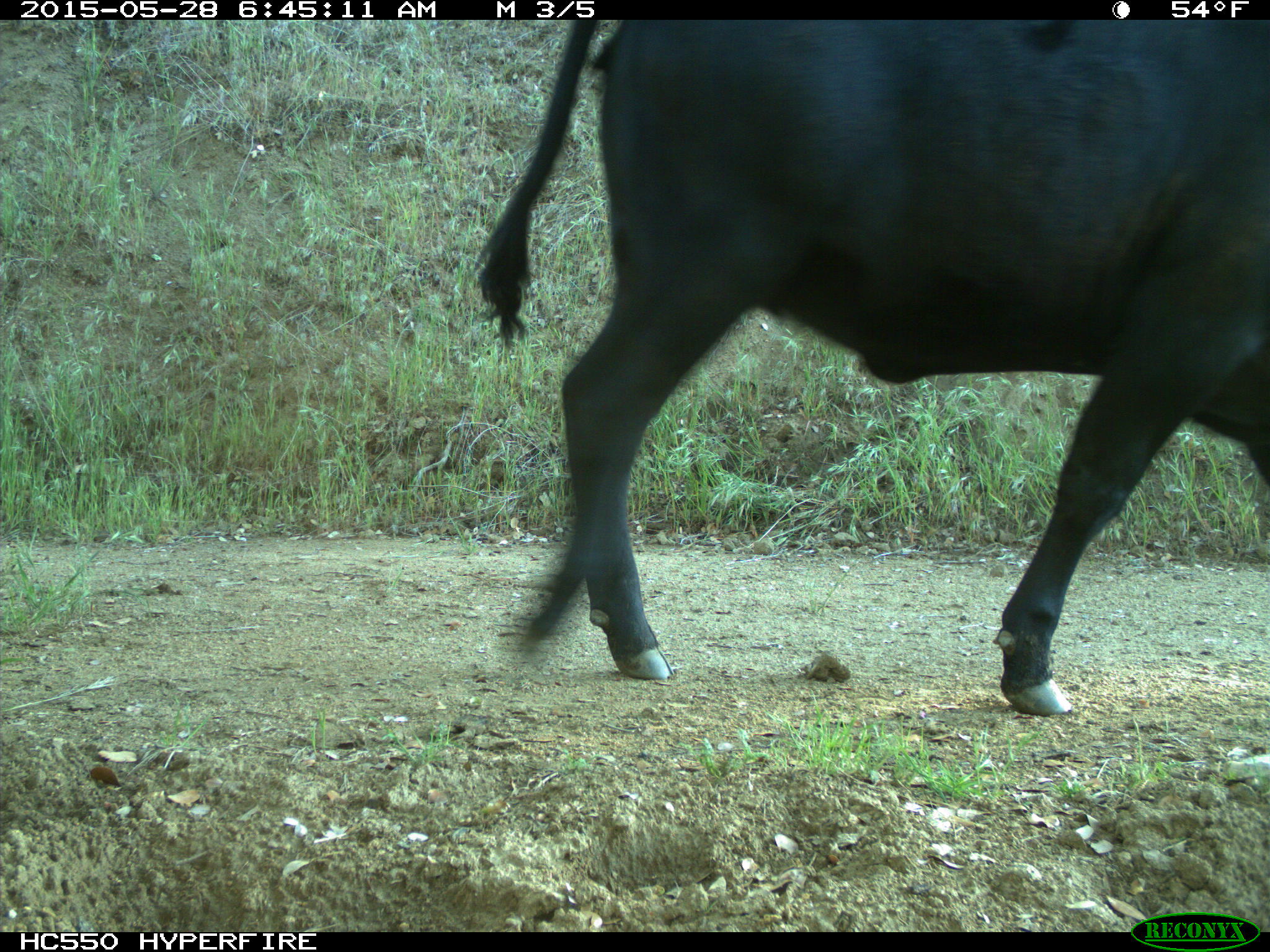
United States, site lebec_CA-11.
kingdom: Animalia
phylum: Chordata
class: Mammalia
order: Artiodactyla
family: Bovidae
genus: Bos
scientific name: Bos taurus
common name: domestic cow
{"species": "Bos taurus (domestic cow)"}